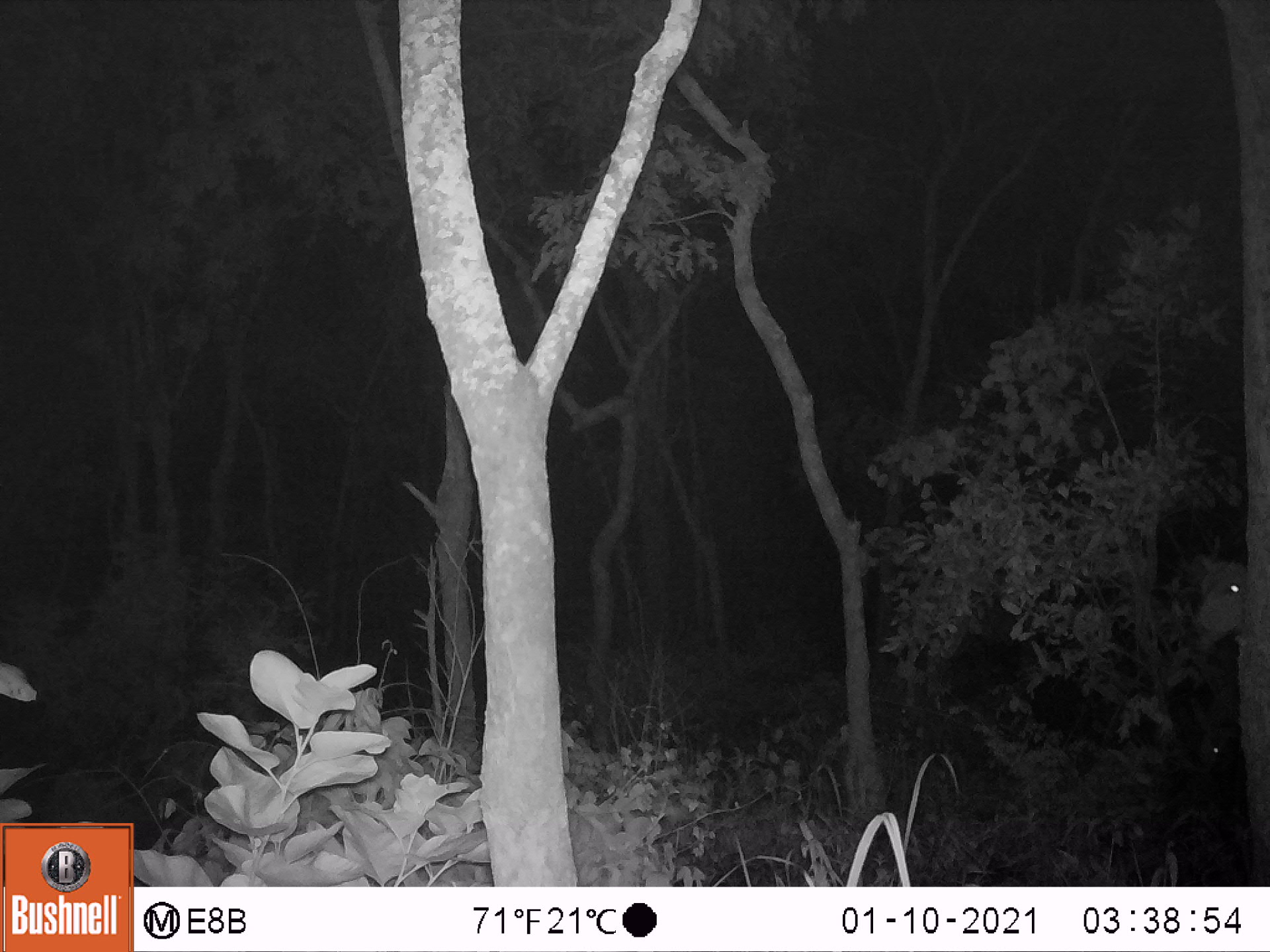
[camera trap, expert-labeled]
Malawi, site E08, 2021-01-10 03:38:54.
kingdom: Animalia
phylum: Chordata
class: Mammalia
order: Artiodactyla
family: Bovidae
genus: Tragelaphus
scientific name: Tragelaphus oryx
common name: common eland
Common eland (Tragelaphus oryx), count 1.